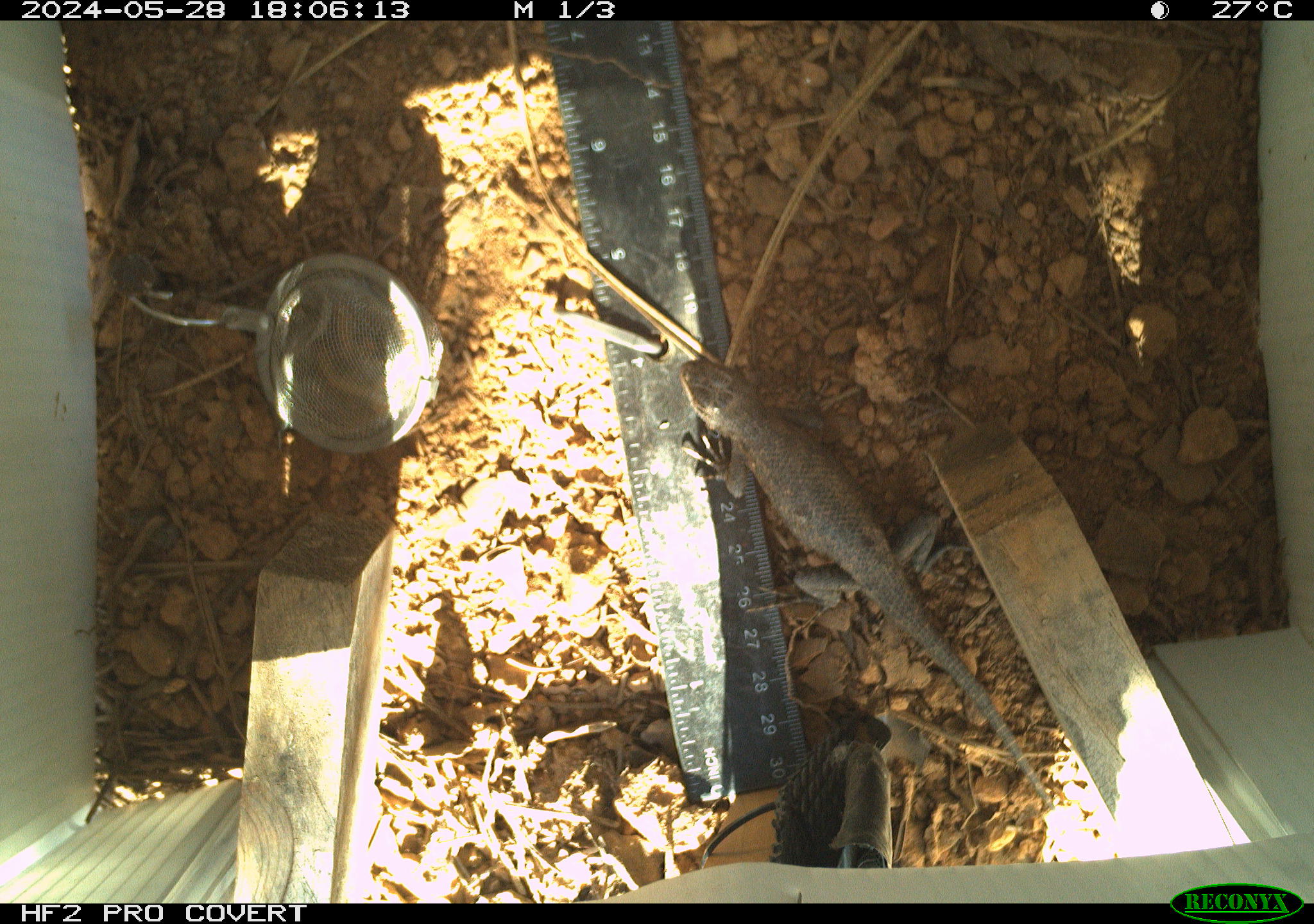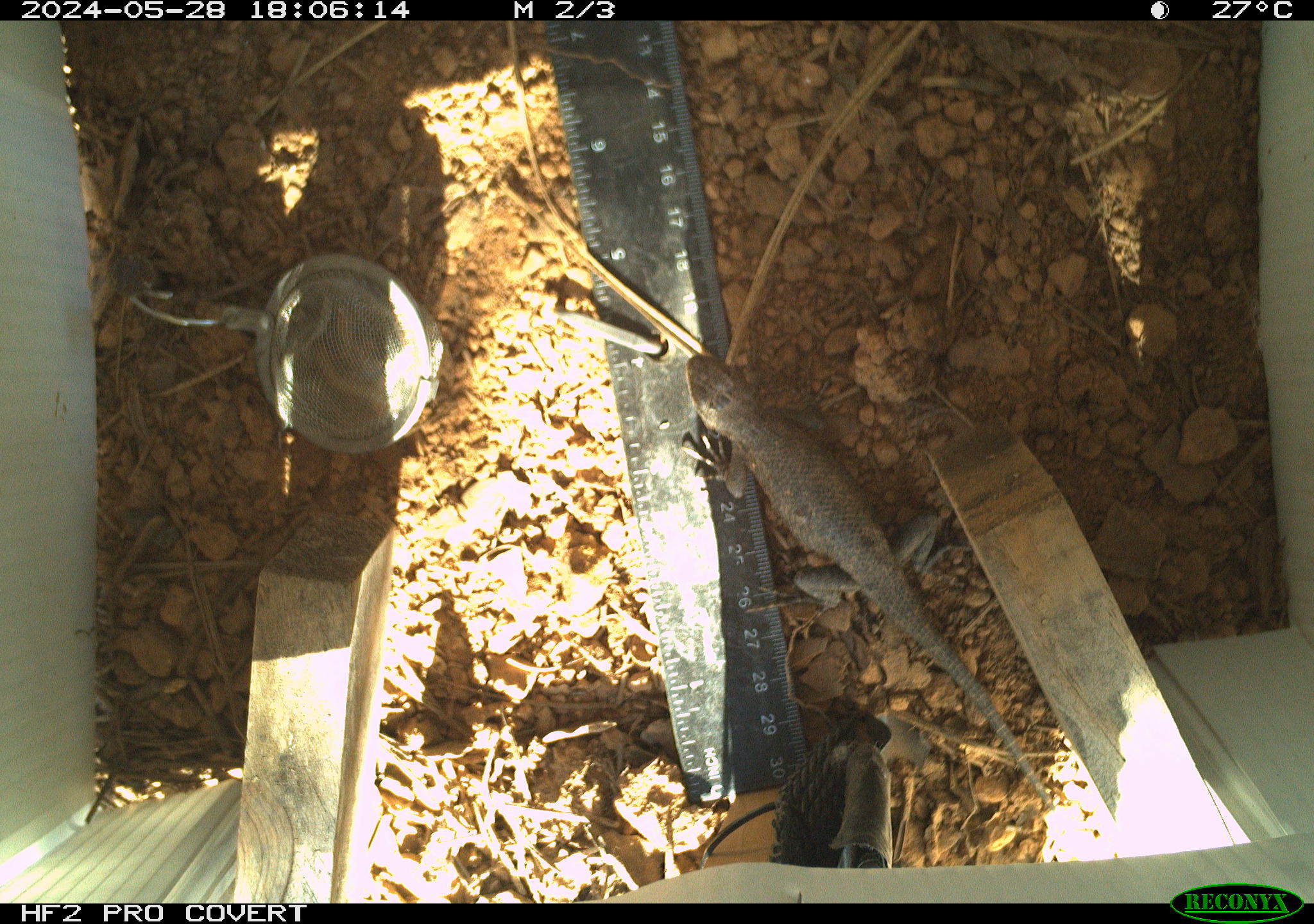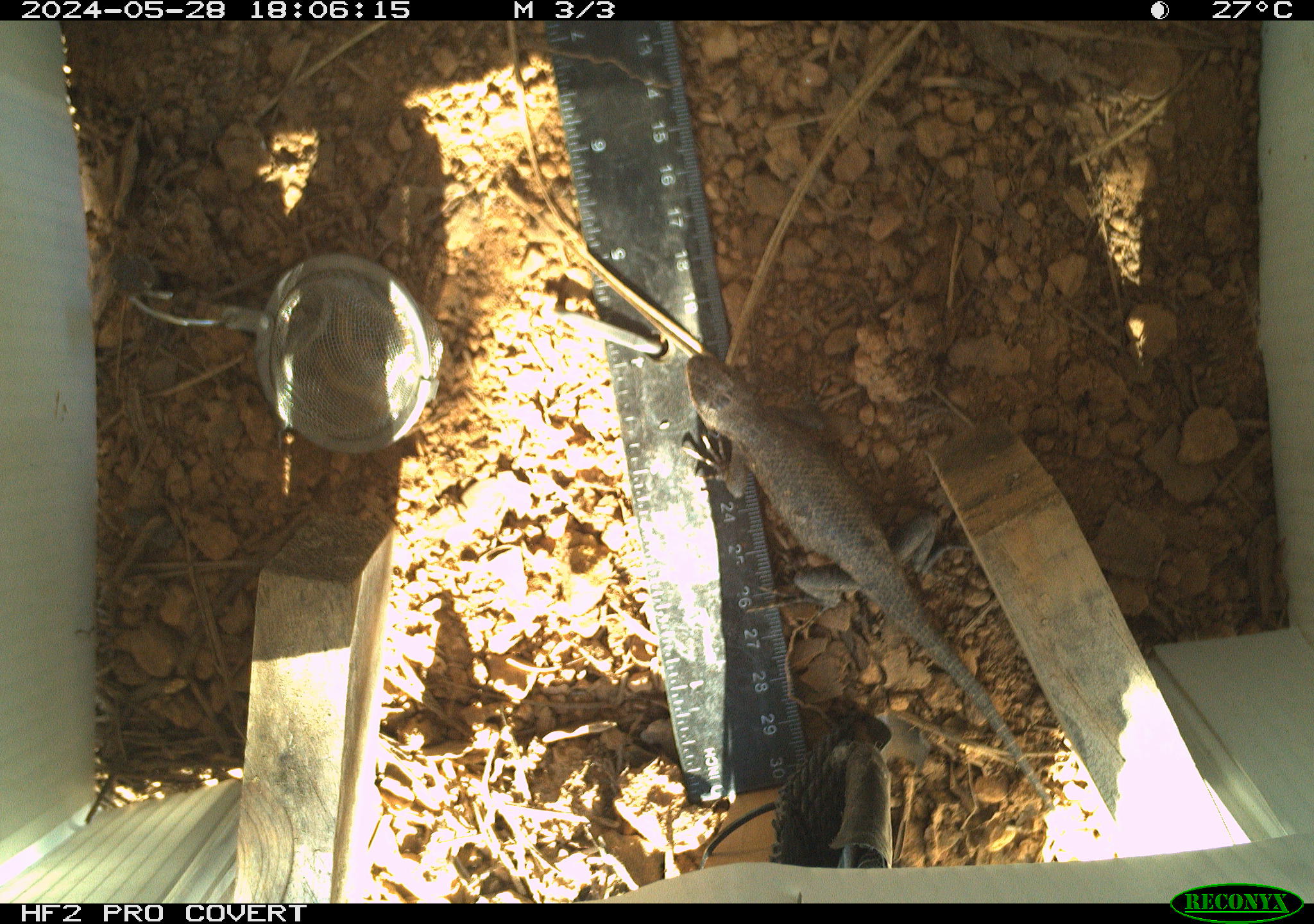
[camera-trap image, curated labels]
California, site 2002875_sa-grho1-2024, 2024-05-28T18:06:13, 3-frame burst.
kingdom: Animalia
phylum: Chordata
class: Reptilia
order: Squamata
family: Phrynosomatidae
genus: Sceloporus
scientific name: Sceloporus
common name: spiny lizards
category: sceloporus species